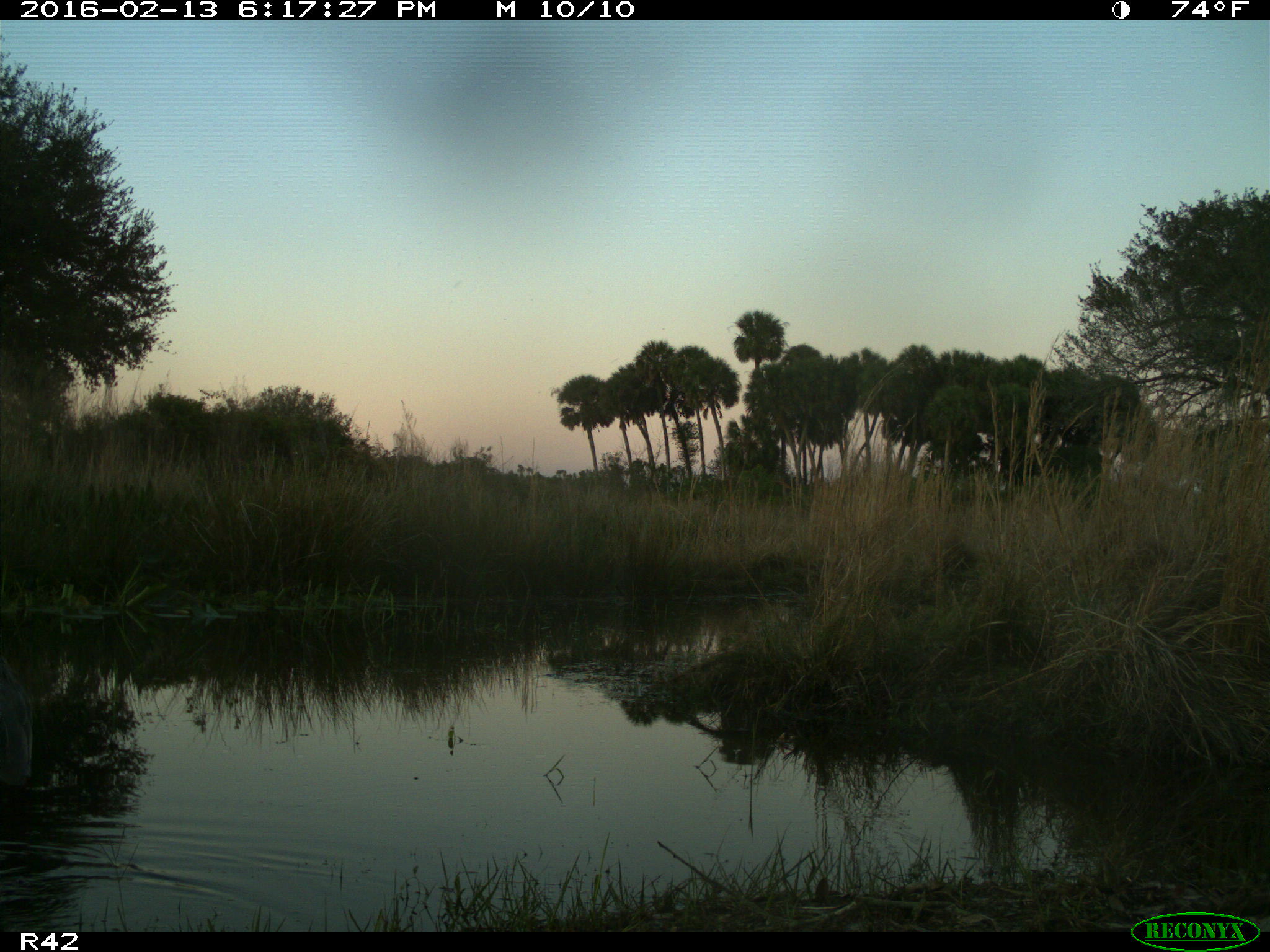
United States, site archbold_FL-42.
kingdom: Animalia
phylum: Chordata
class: Aves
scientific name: Aves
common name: birds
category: unidentified bird